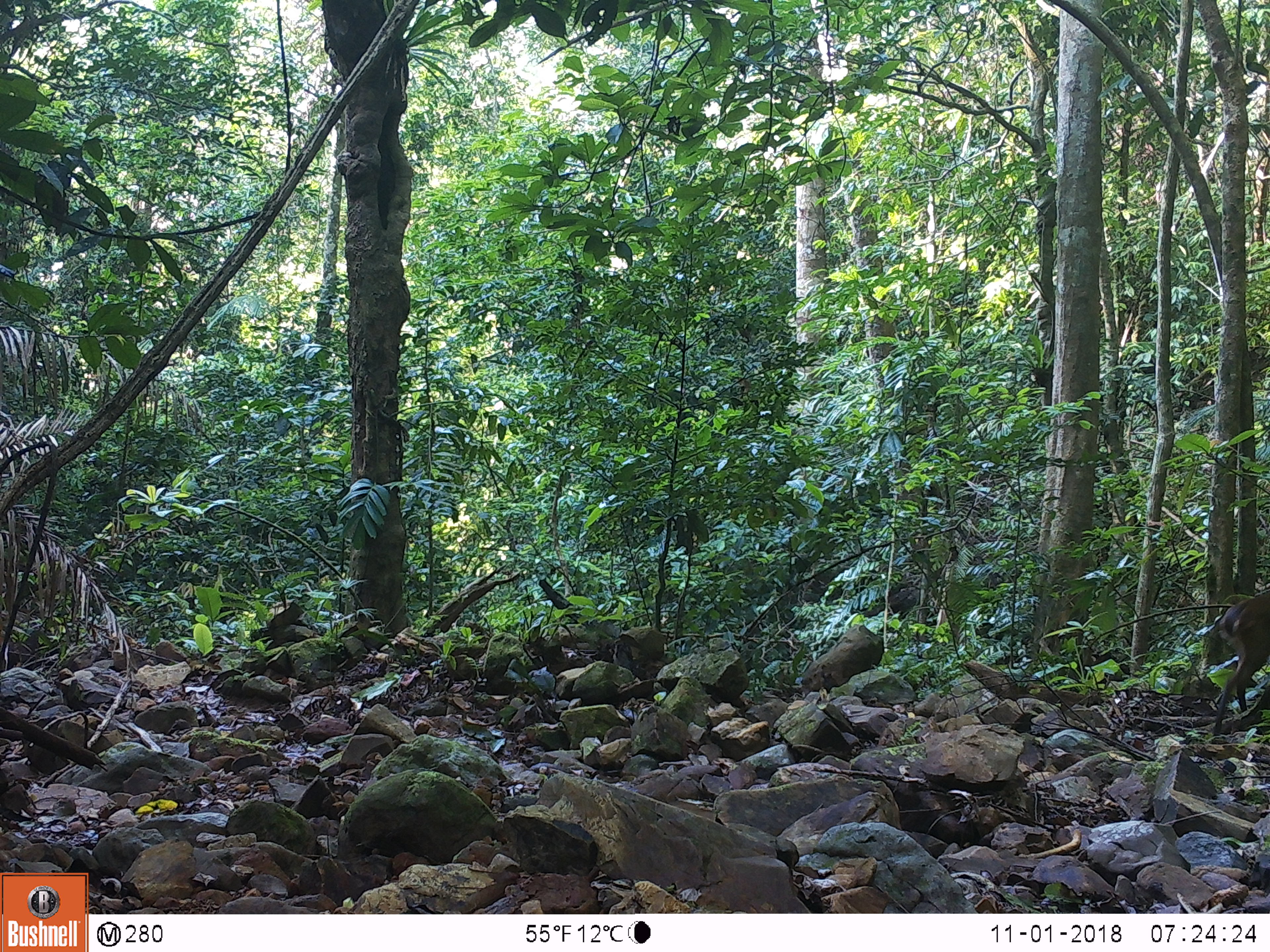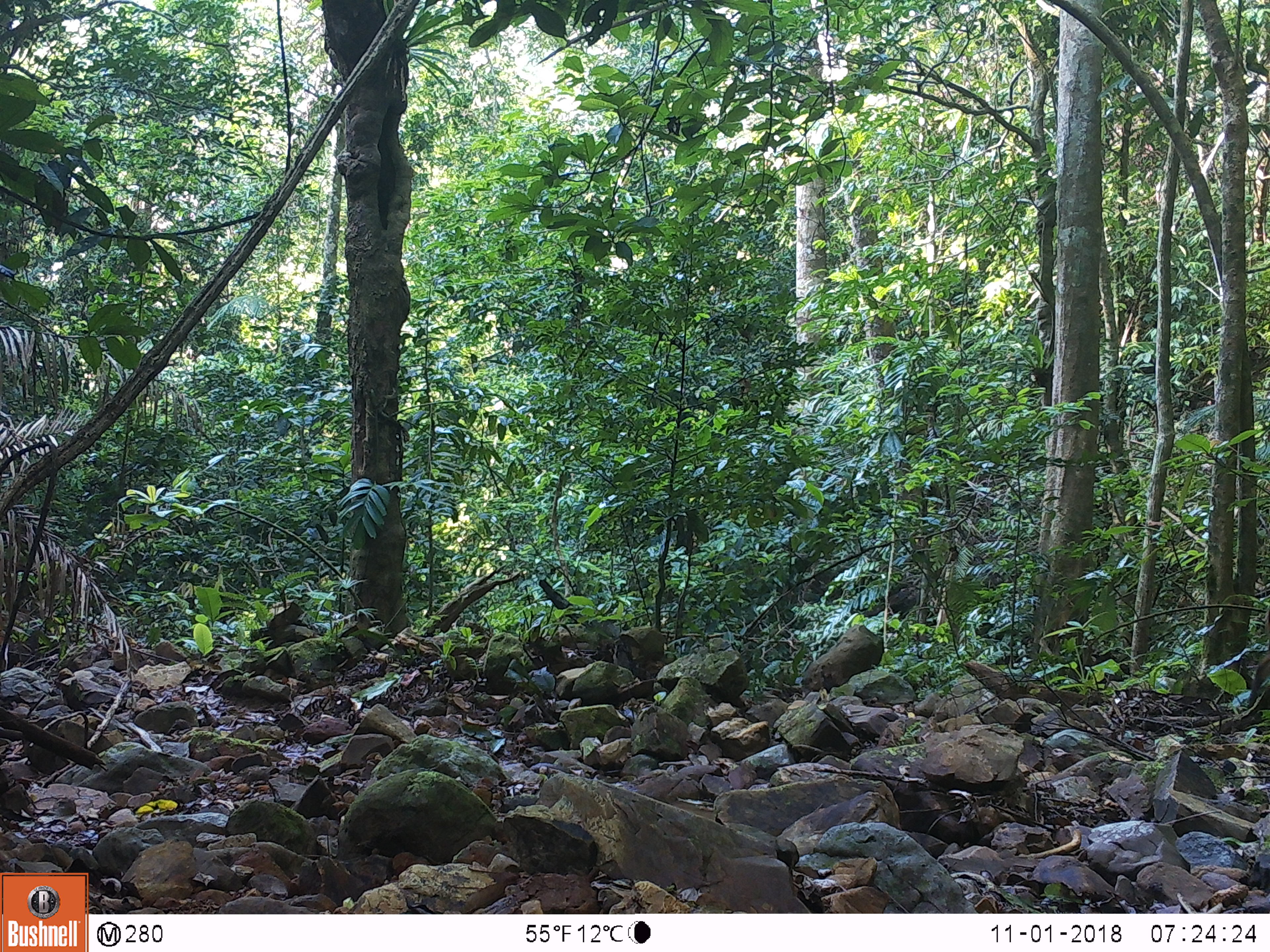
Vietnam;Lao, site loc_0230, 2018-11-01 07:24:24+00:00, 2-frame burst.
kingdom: Animalia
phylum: Chordata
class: Mammalia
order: Artiodactyla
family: Cervidae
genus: Muntiacus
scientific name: Muntiacus vuquangensis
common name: large-antlered muntjac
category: large antlered muntjac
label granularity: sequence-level